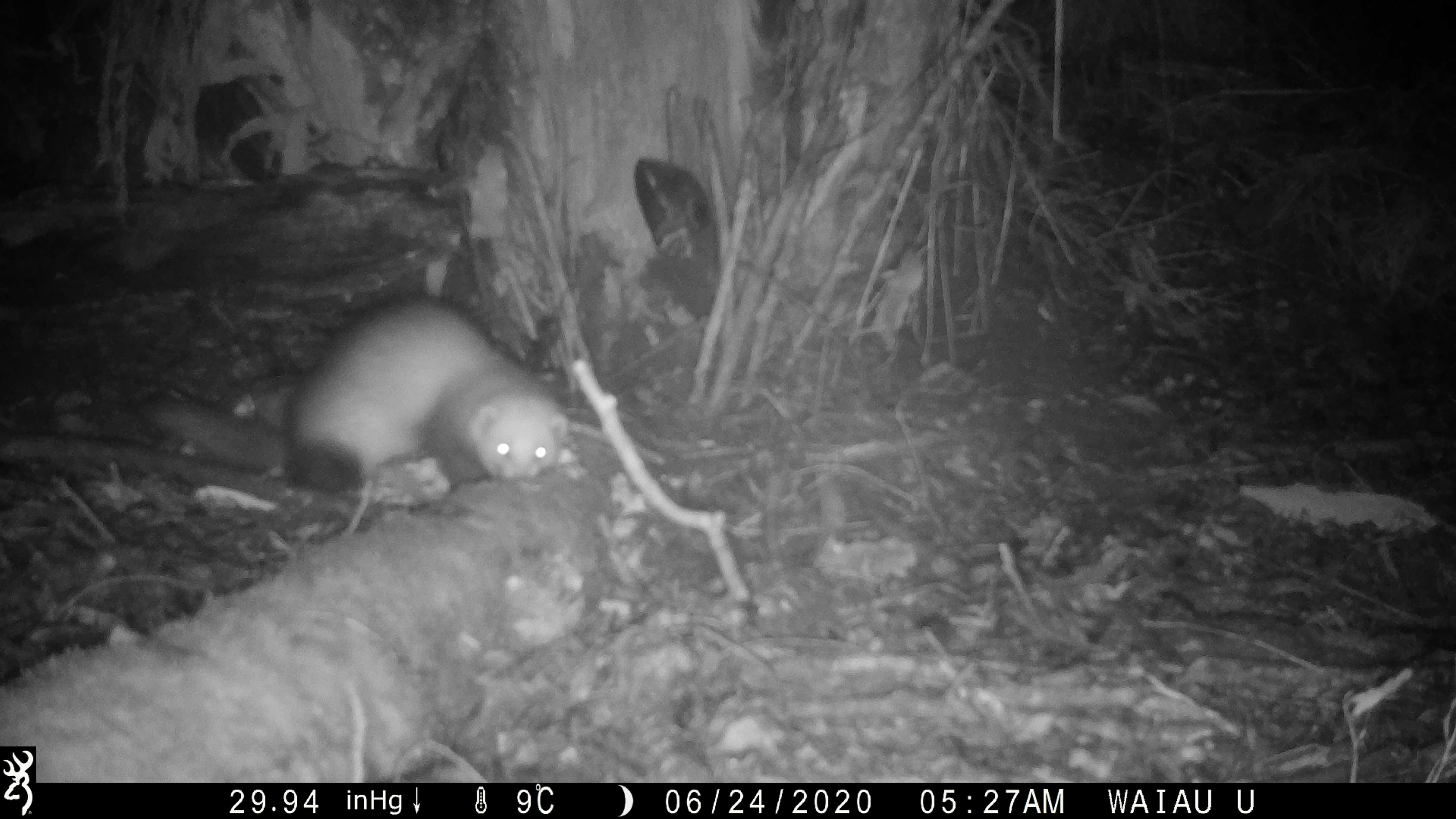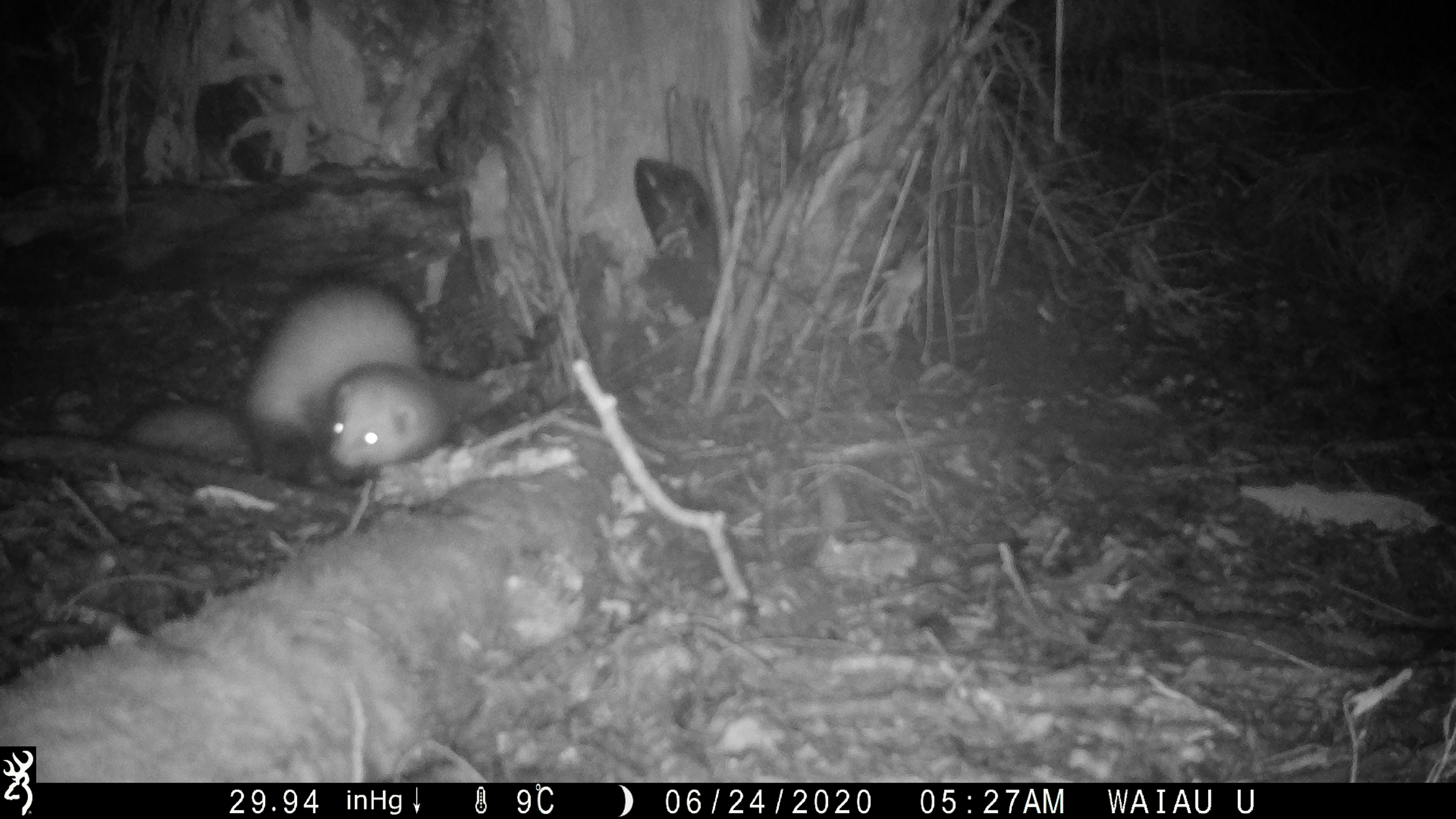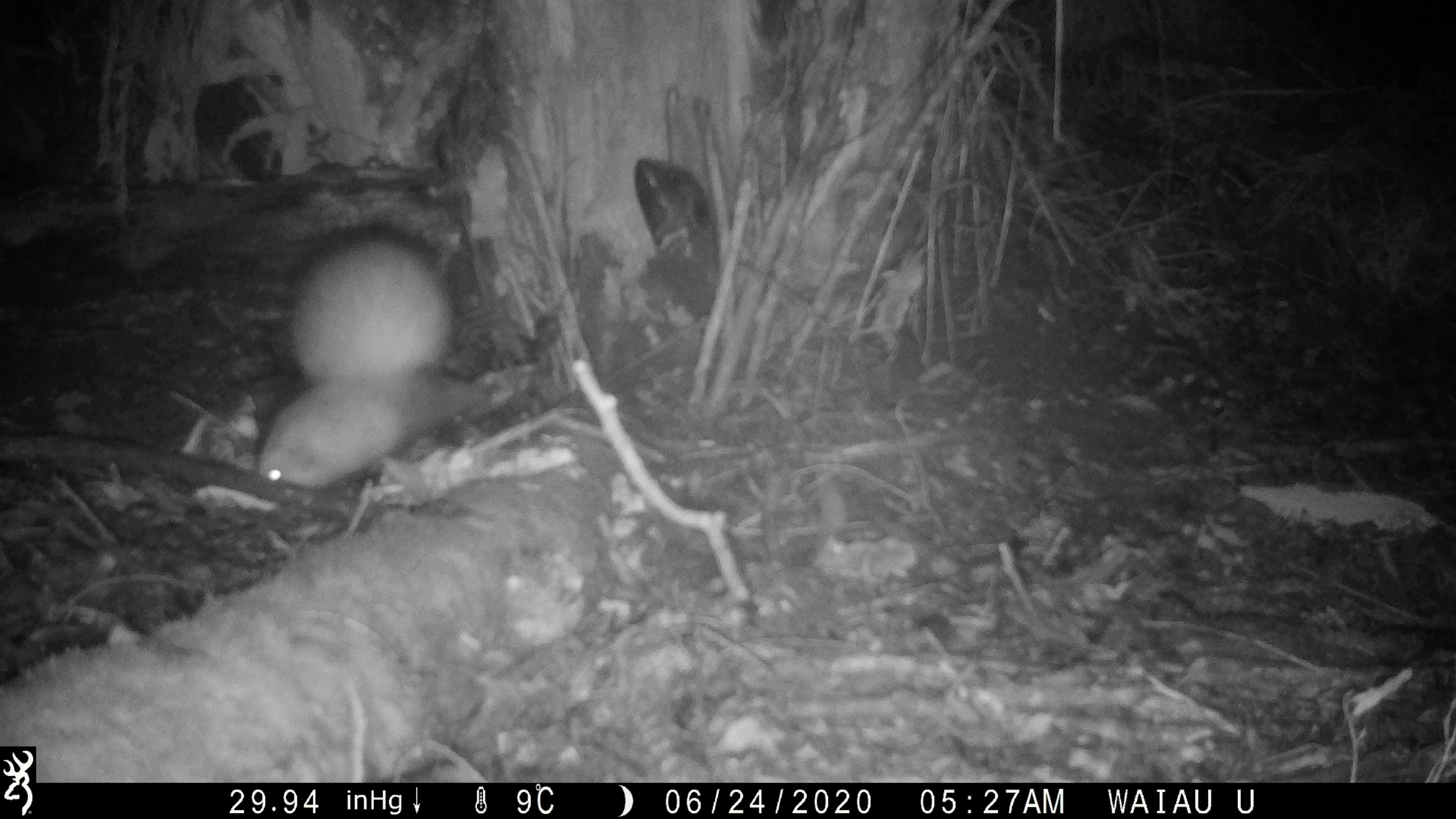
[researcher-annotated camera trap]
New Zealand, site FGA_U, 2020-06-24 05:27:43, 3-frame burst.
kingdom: Animalia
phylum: Chordata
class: Mammalia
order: Carnivora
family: Mustelidae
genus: Mustela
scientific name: Mustela furo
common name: ferret